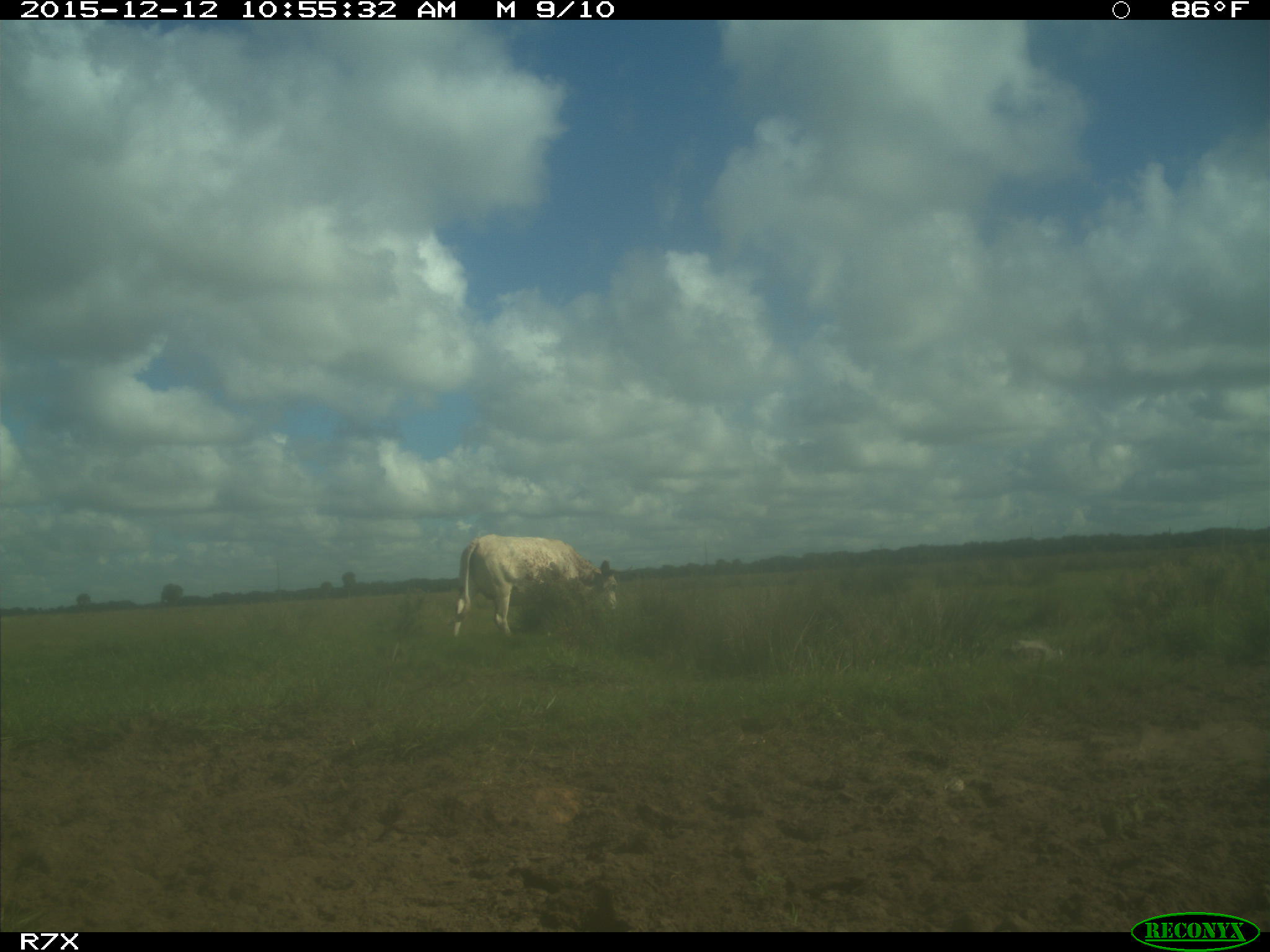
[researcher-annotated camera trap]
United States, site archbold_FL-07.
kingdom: Animalia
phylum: Chordata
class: Mammalia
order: Artiodactyla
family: Bovidae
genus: Bos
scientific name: Bos taurus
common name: domestic cow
Bos taurus (domestic cow).